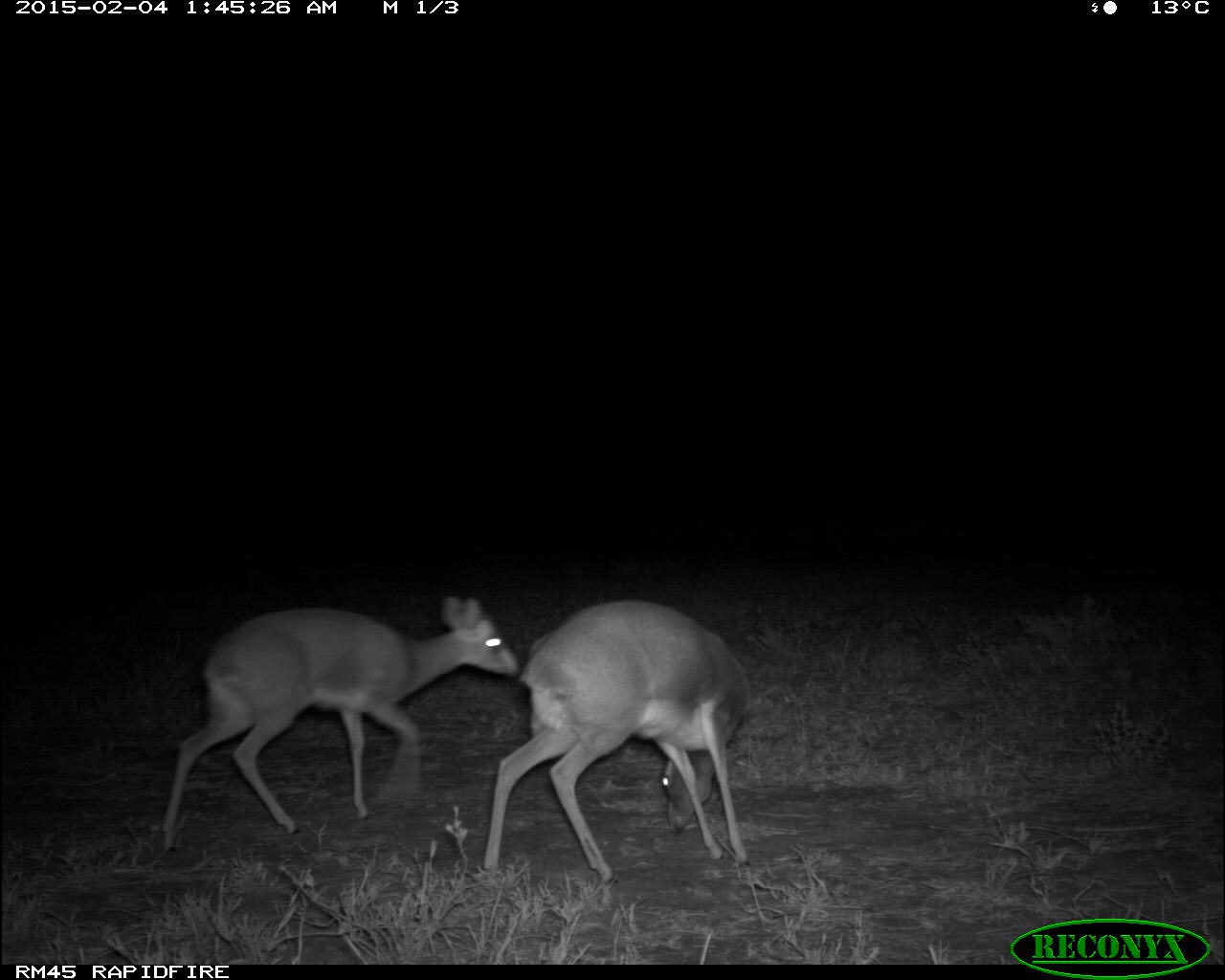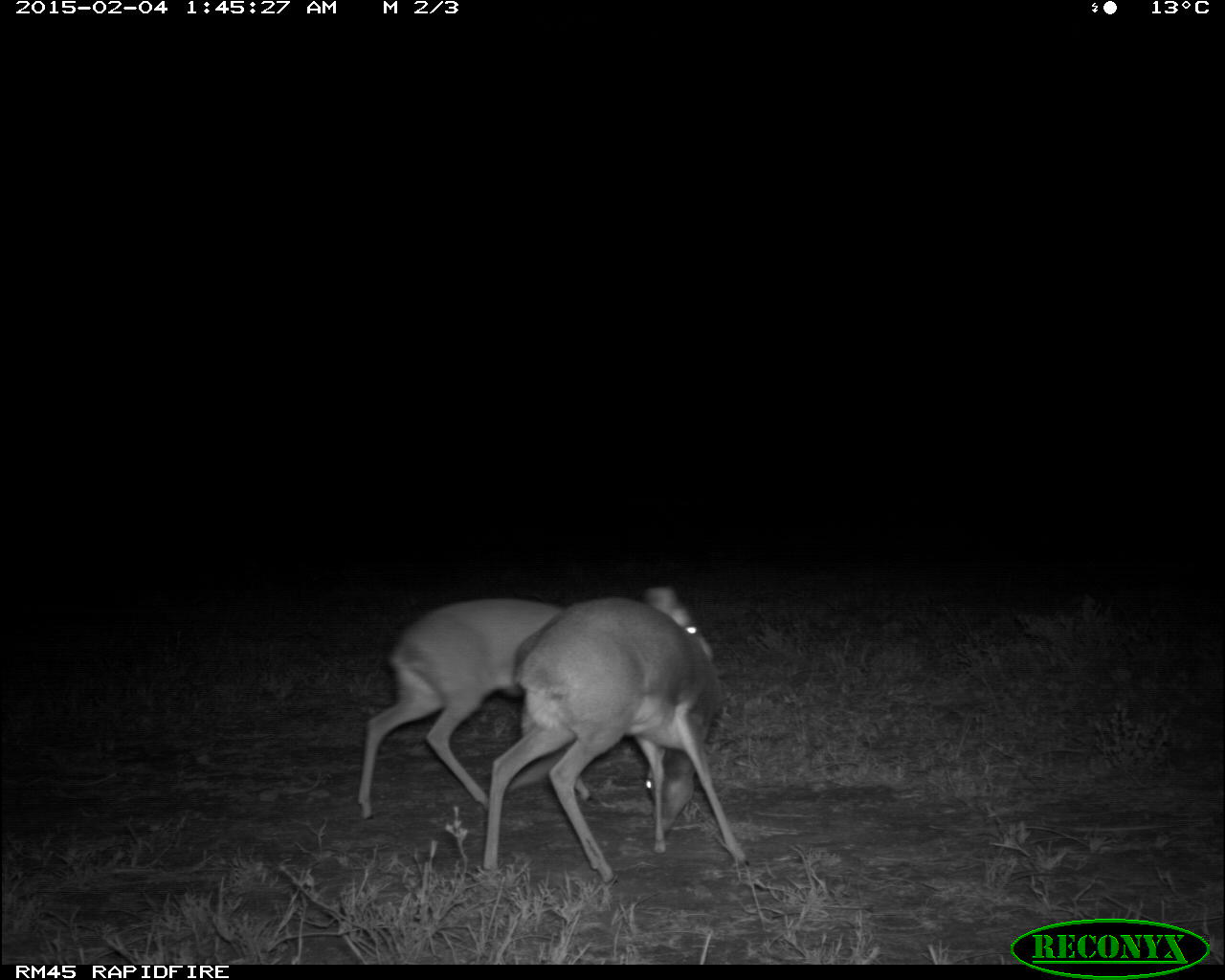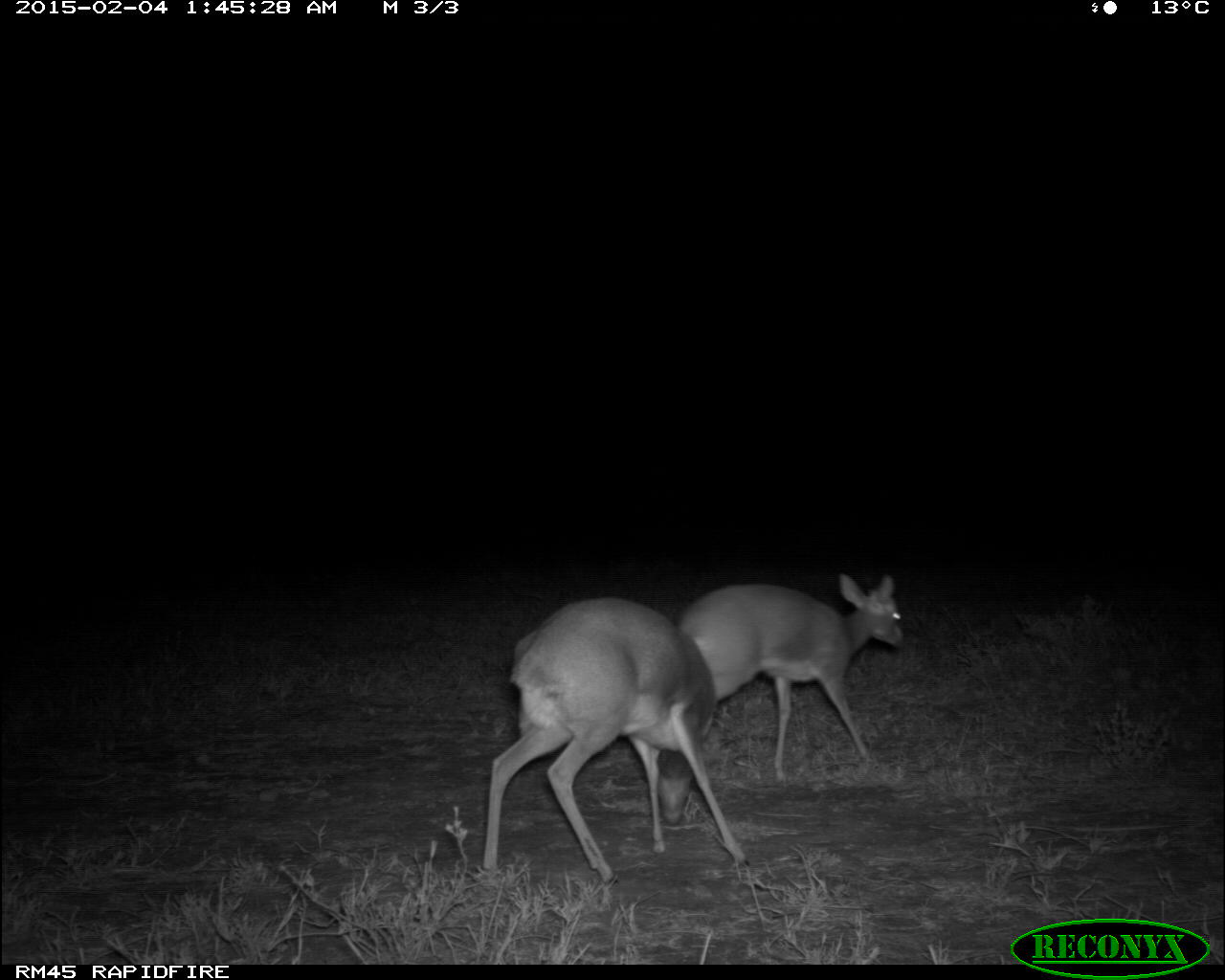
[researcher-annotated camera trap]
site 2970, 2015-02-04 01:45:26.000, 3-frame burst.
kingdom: Animalia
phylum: Chordata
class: Mammalia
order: Artiodactyla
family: Bovidae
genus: Madoqua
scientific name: Madoqua guentheri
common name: günther's dik-dik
Madoqua guentheri (günther's dik-dik), count 2.